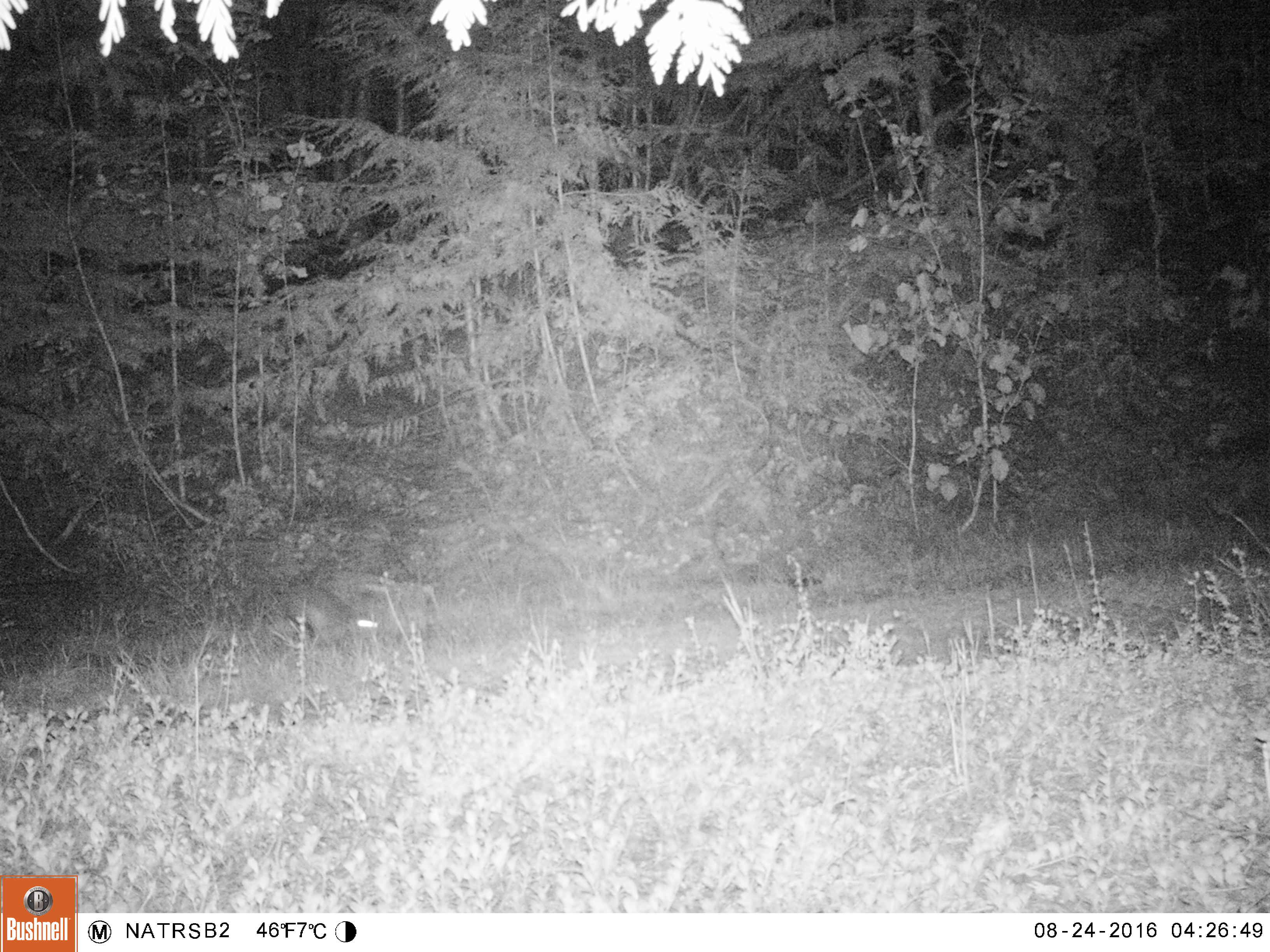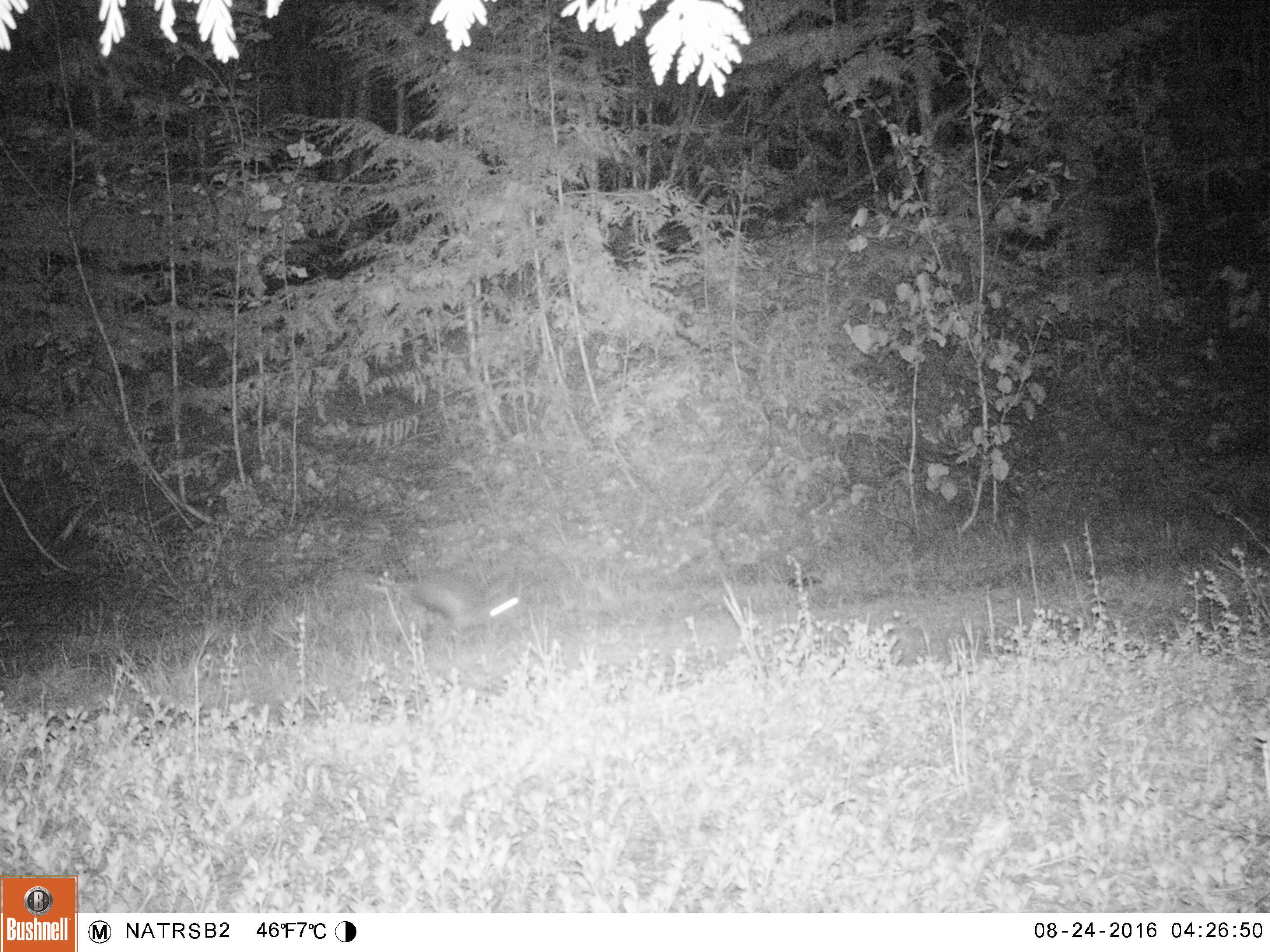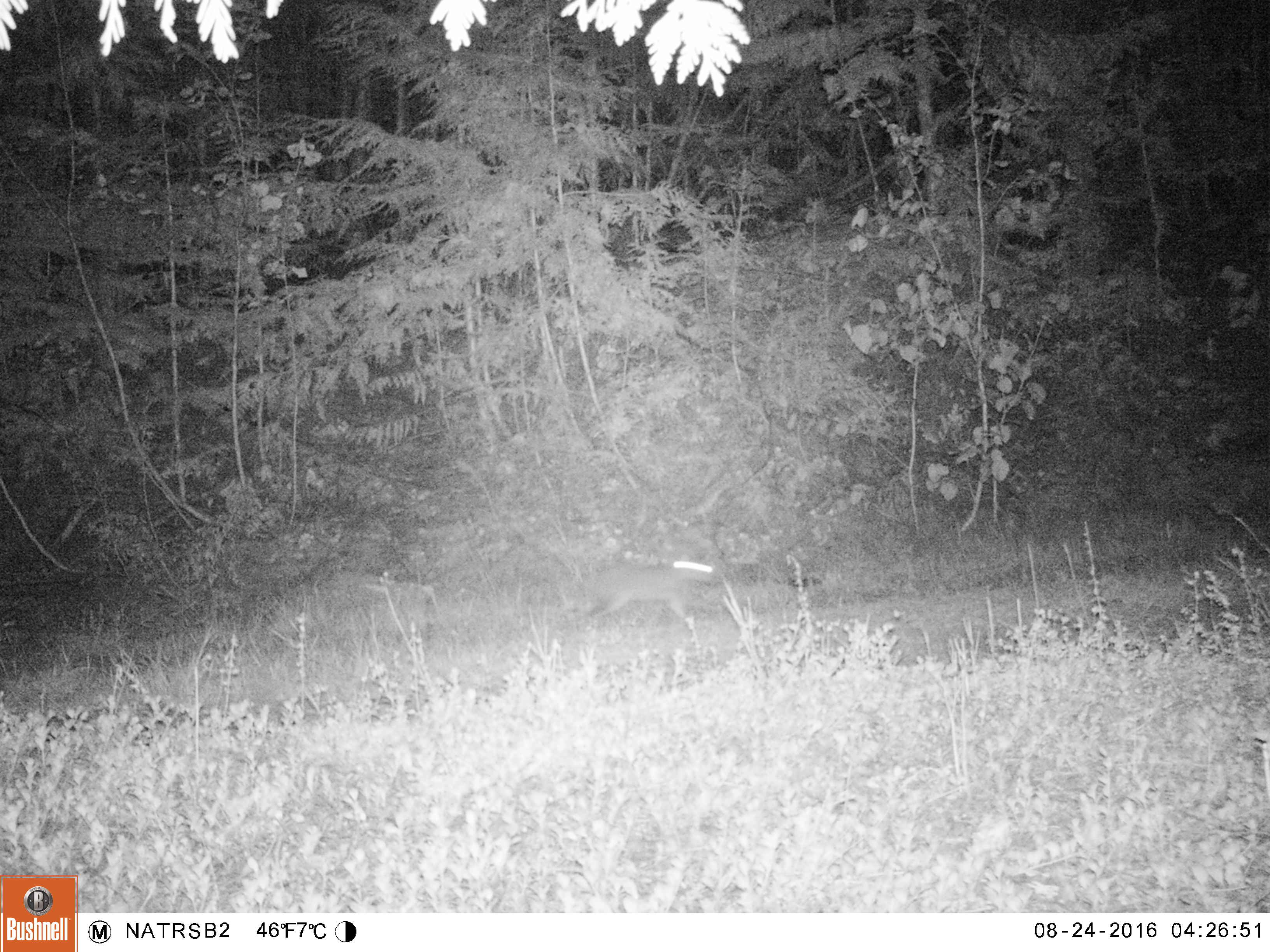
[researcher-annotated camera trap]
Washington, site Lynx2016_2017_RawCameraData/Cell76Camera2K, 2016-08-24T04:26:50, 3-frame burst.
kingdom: Animalia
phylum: Chordata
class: Mammalia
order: Lagomorpha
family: Leporidae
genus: Lepus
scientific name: Lepus americanus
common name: snowshoe hare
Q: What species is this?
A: Lepus americanus (snowshoe hare).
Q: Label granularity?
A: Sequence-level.